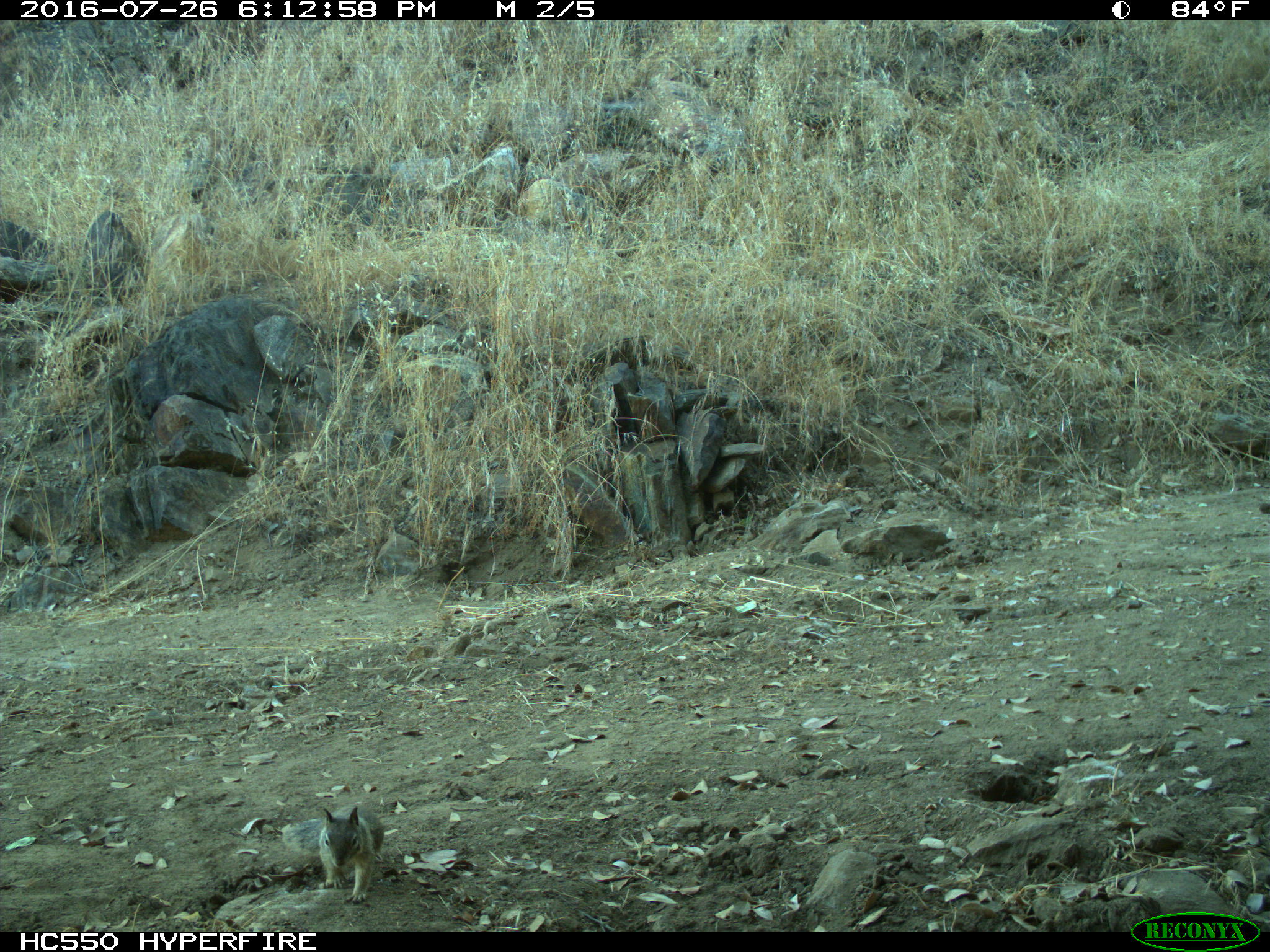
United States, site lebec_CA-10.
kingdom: Animalia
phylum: Chordata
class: Mammalia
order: Rodentia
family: Sciuridae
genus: Otospermophilus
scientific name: Otospermophilus beecheyi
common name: california ground squirrel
Otospermophilus beecheyi (california ground squirrel).